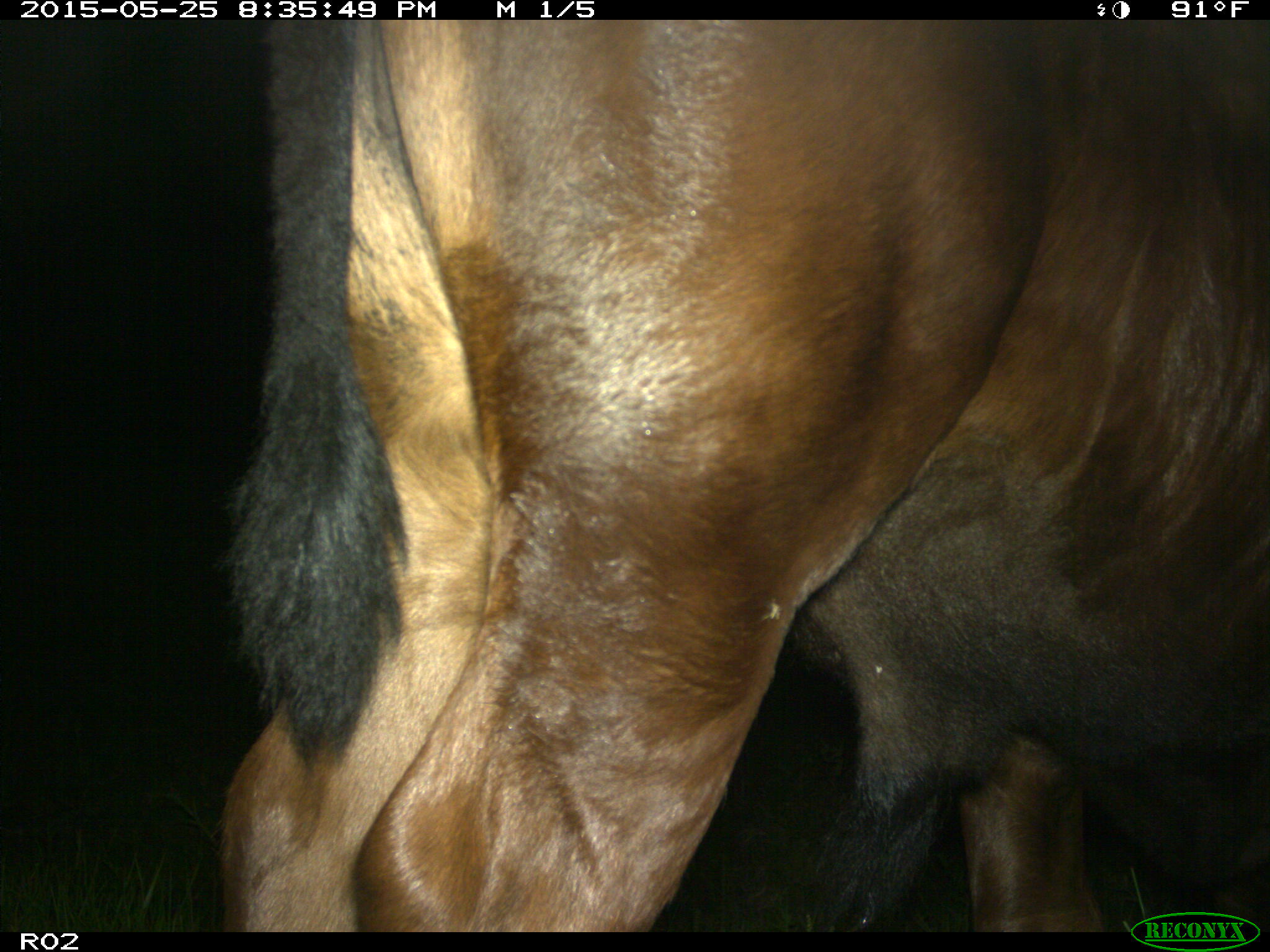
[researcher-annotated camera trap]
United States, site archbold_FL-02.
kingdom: Animalia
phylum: Chordata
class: Mammalia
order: Artiodactyla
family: Bovidae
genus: Bos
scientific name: Bos taurus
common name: domestic cow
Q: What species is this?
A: Bos taurus (domestic cow).